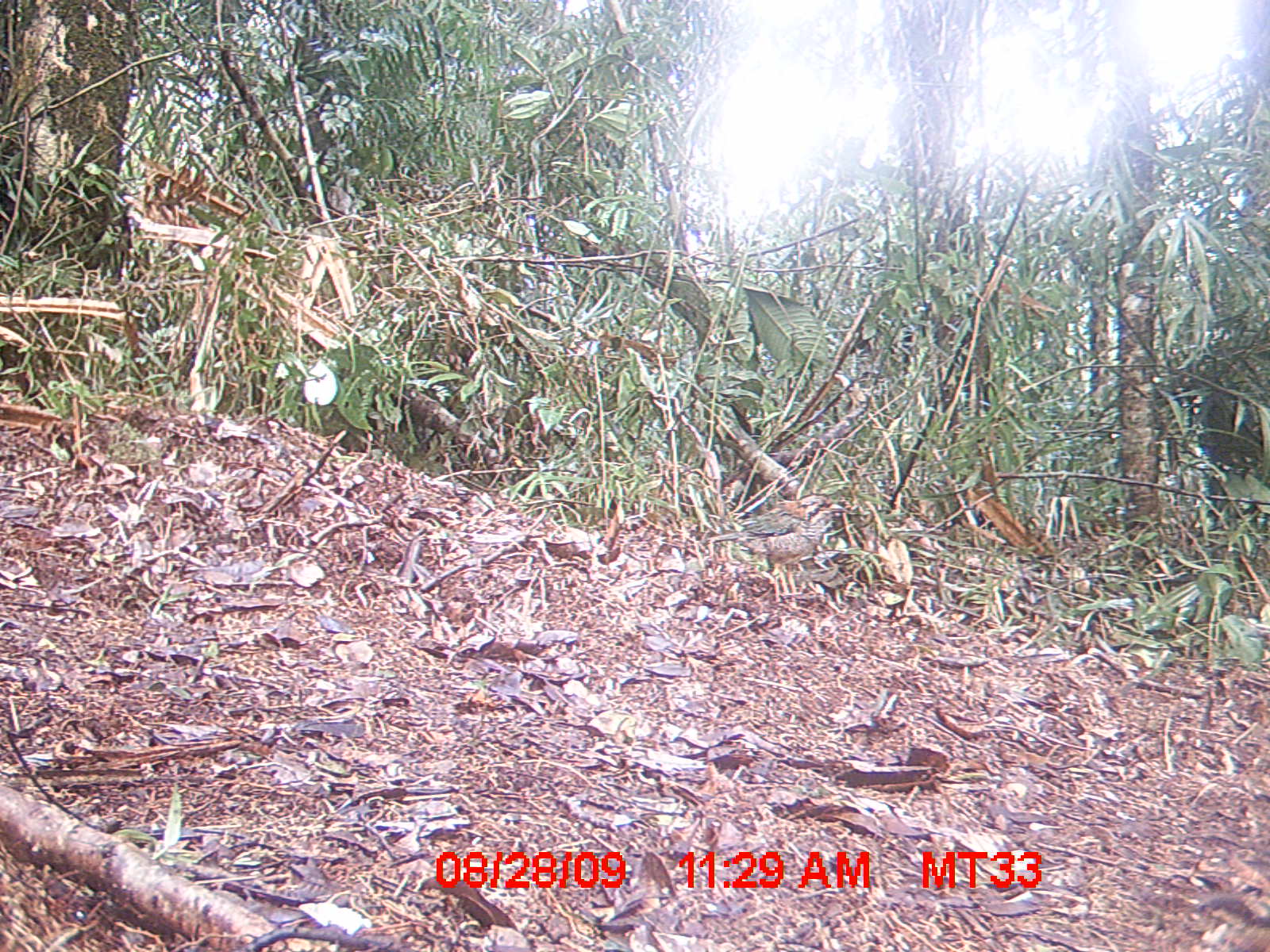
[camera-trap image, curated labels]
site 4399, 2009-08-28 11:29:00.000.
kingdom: Animalia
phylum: Chordata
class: Aves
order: Coraciiformes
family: Brachypteraciidae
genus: Brachypteracias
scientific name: Brachypteracias squamiger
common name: scaly ground-roller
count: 1